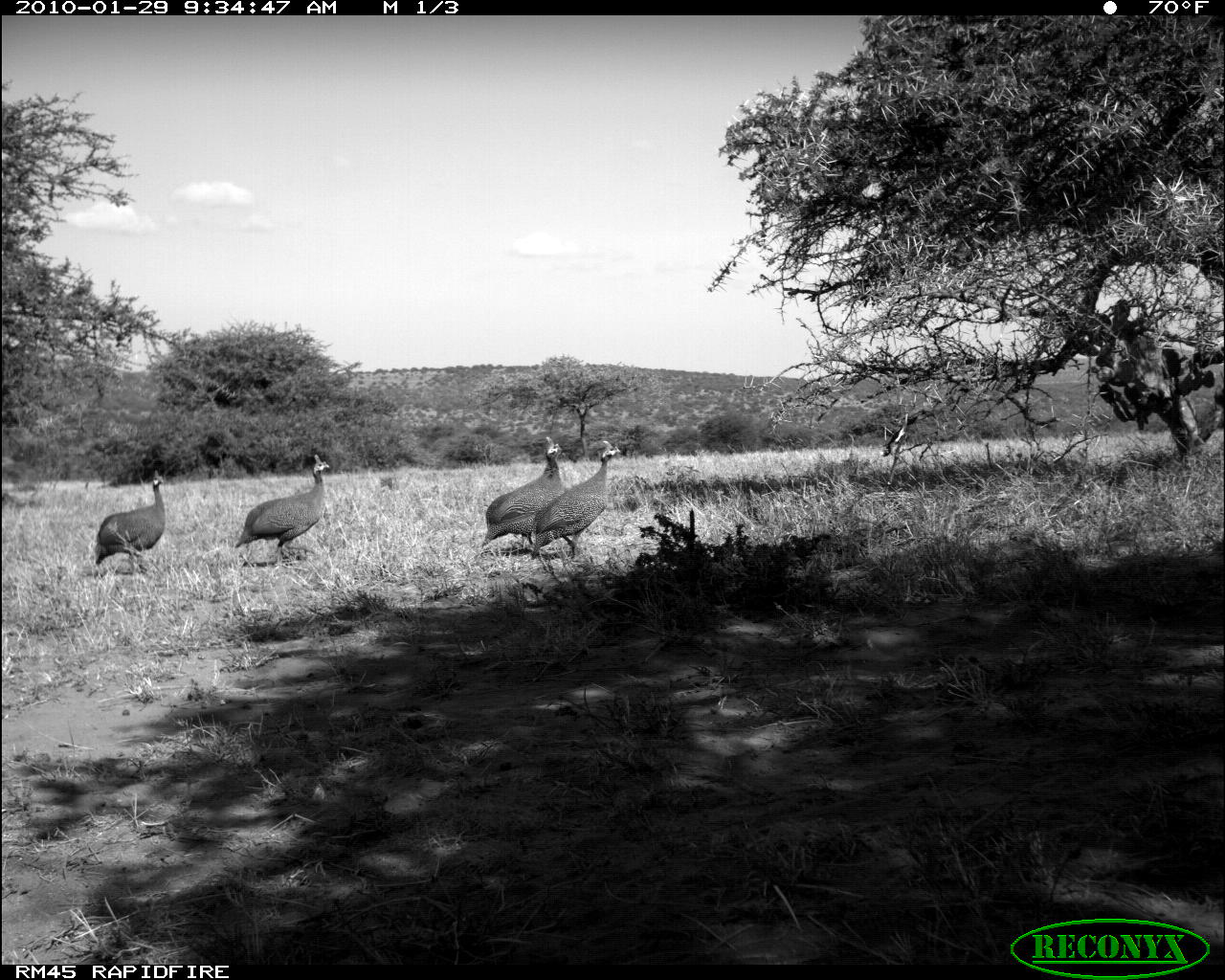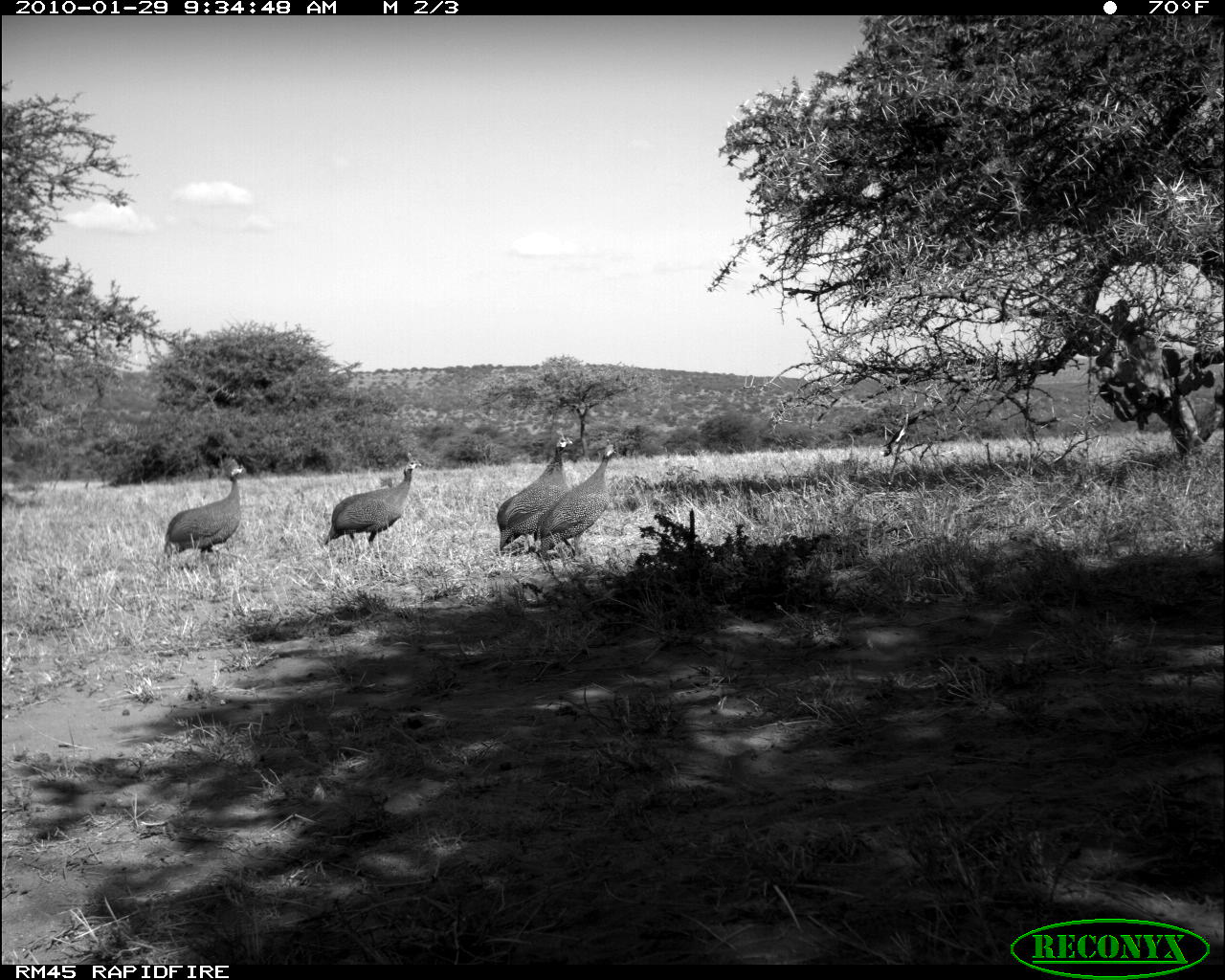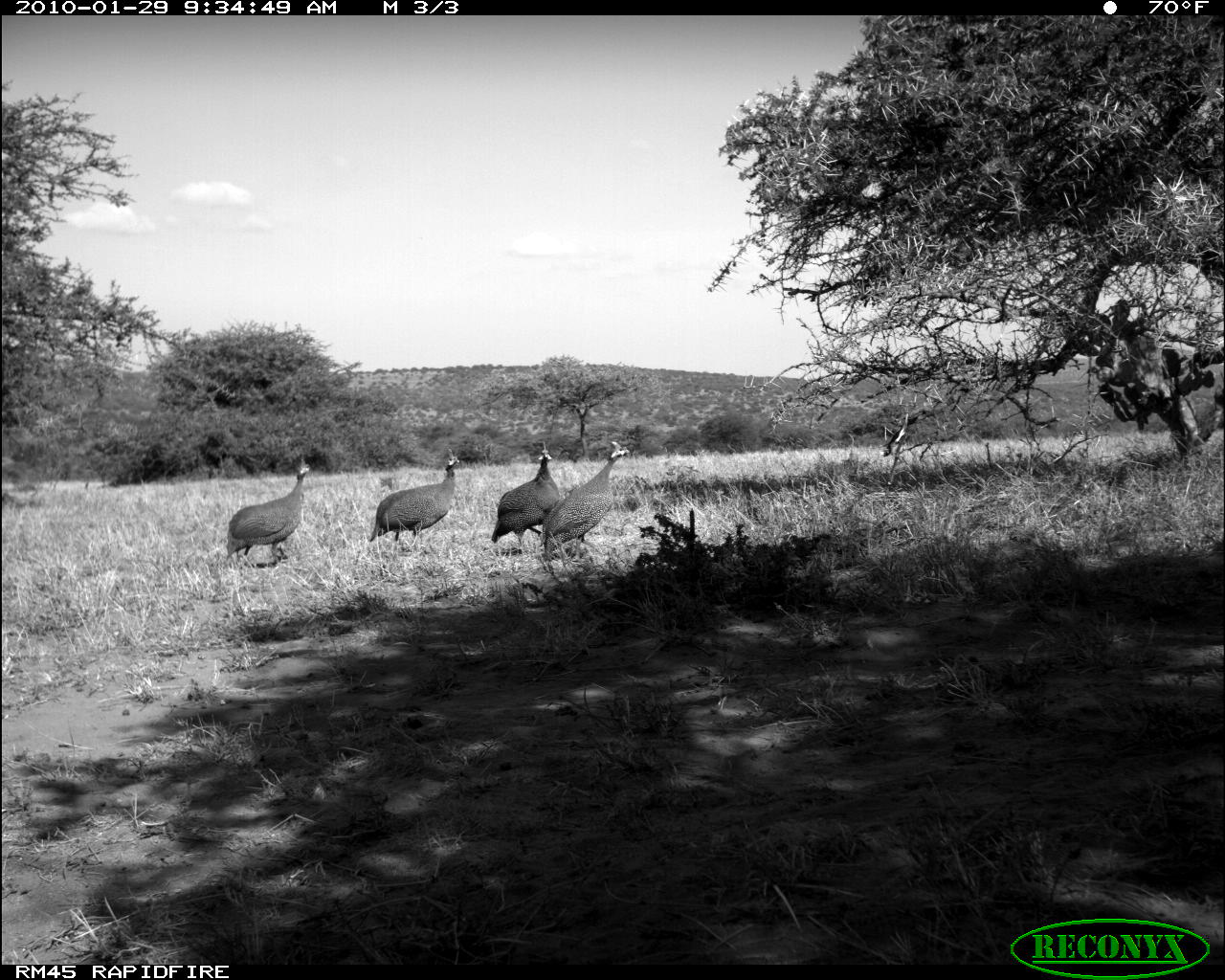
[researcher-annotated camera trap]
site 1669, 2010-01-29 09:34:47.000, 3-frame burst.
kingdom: Animalia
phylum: Chordata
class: Aves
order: Galliformes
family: Numididae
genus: Numida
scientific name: Numida meleagris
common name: helmeted guineafowl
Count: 4.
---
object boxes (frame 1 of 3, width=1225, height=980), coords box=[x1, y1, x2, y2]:
numida meleagris: box=[531, 440, 622, 559]; box=[234, 454, 330, 566]; box=[482, 436, 567, 548]; box=[93, 470, 166, 574]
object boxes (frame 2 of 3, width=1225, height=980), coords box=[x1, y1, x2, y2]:
numida meleagris: box=[324, 451, 423, 556]; box=[533, 439, 618, 561]; box=[495, 427, 575, 554]; box=[164, 460, 246, 572]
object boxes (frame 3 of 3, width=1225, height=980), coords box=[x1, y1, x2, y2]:
numida meleagris: box=[544, 441, 632, 572]; box=[225, 455, 312, 572]; box=[368, 447, 462, 555]; box=[492, 442, 562, 555]